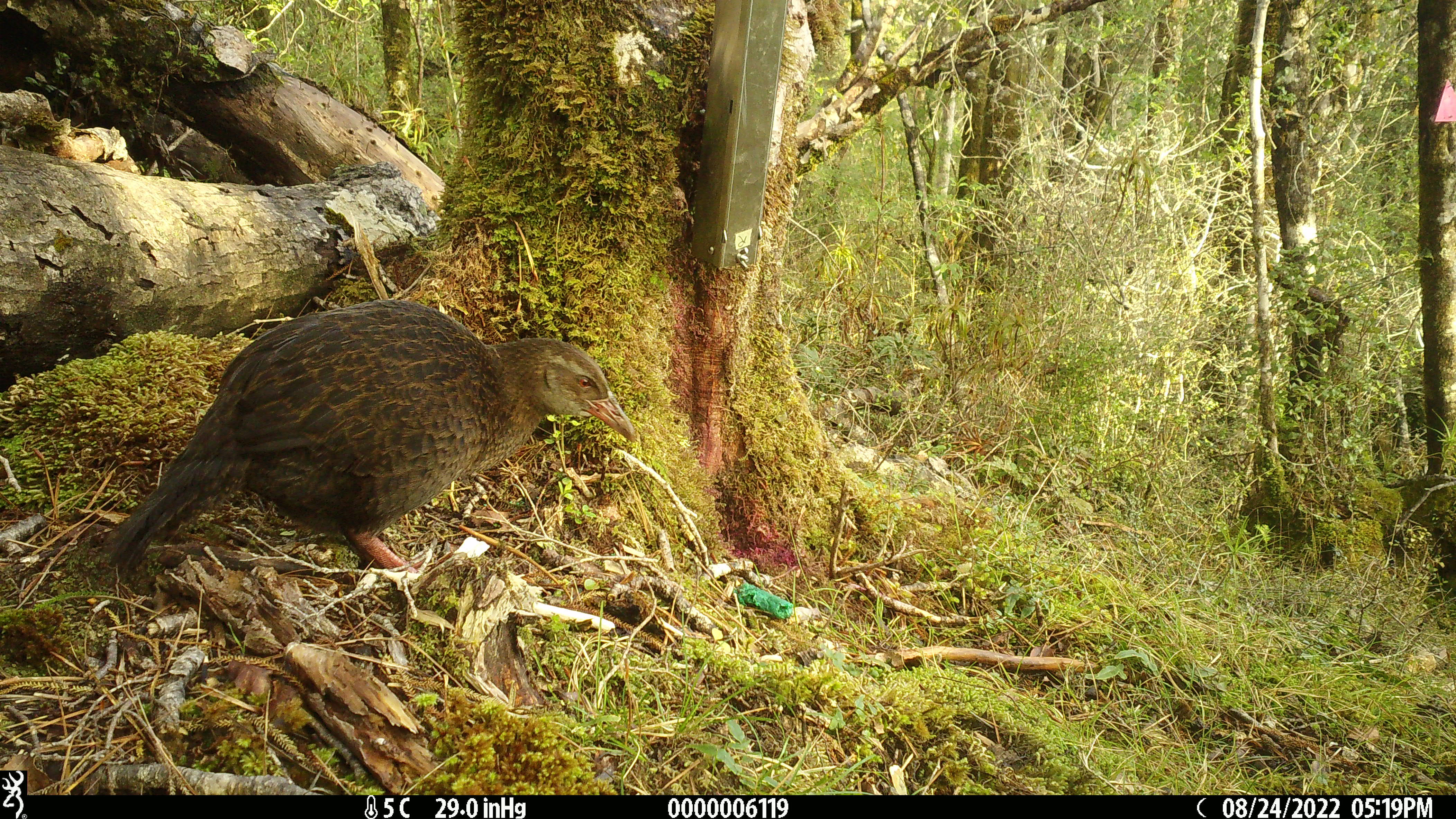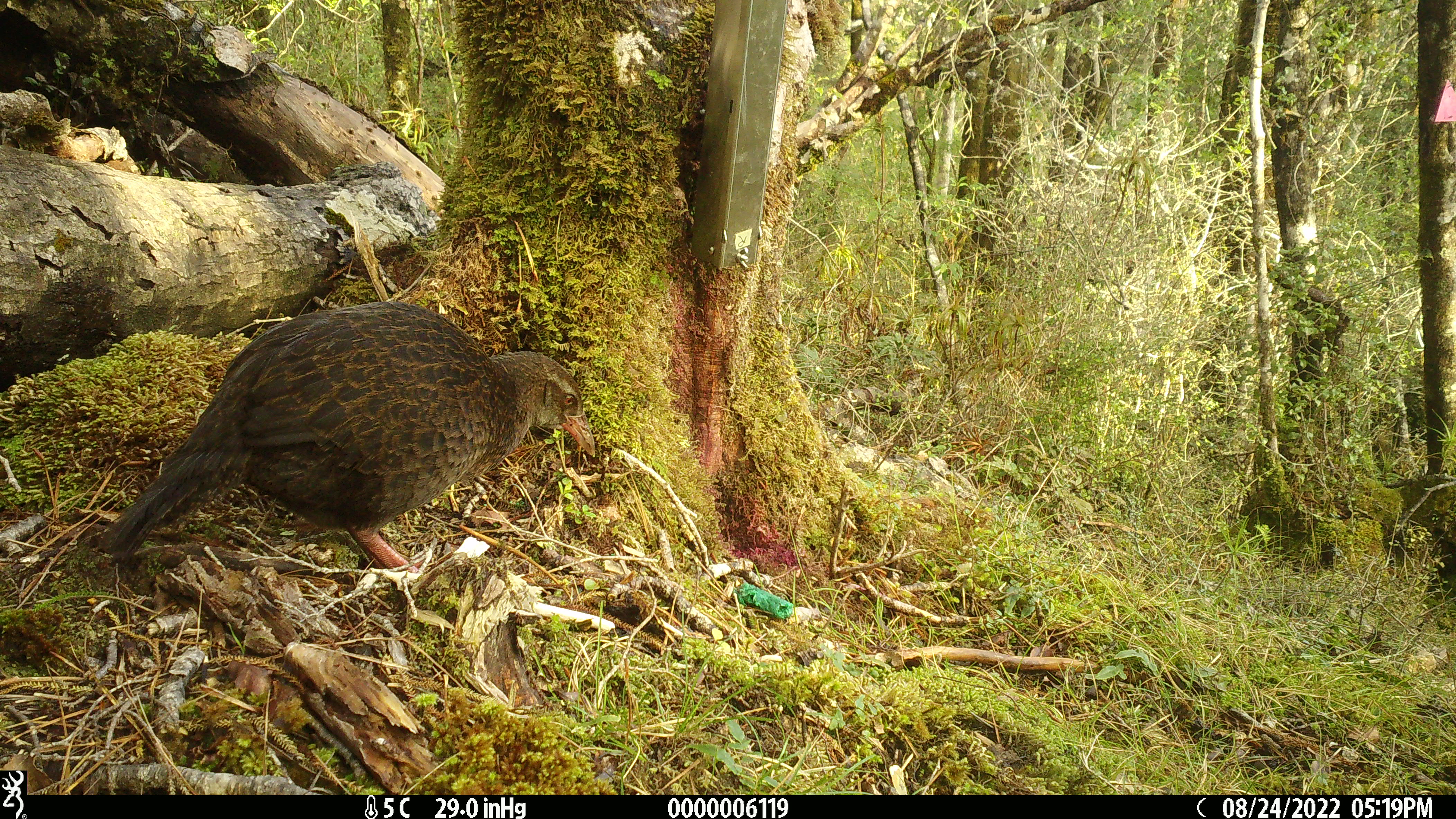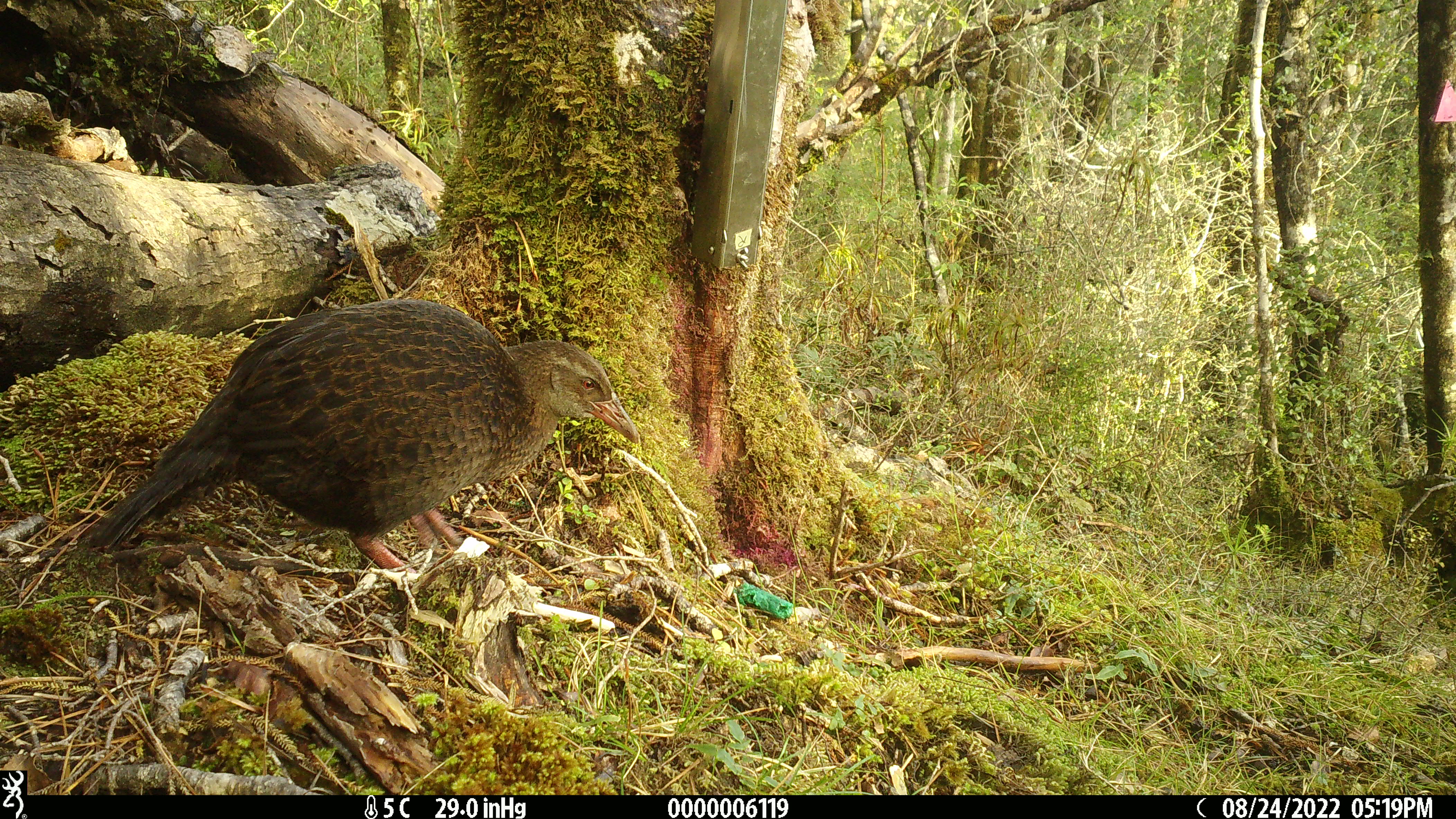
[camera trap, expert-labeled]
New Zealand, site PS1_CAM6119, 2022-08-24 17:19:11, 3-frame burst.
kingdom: Animalia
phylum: Chordata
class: Aves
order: Gruiformes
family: Rallidae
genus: Gallirallus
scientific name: Gallirallus australis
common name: weka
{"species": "weka (Gallirallus australis)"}